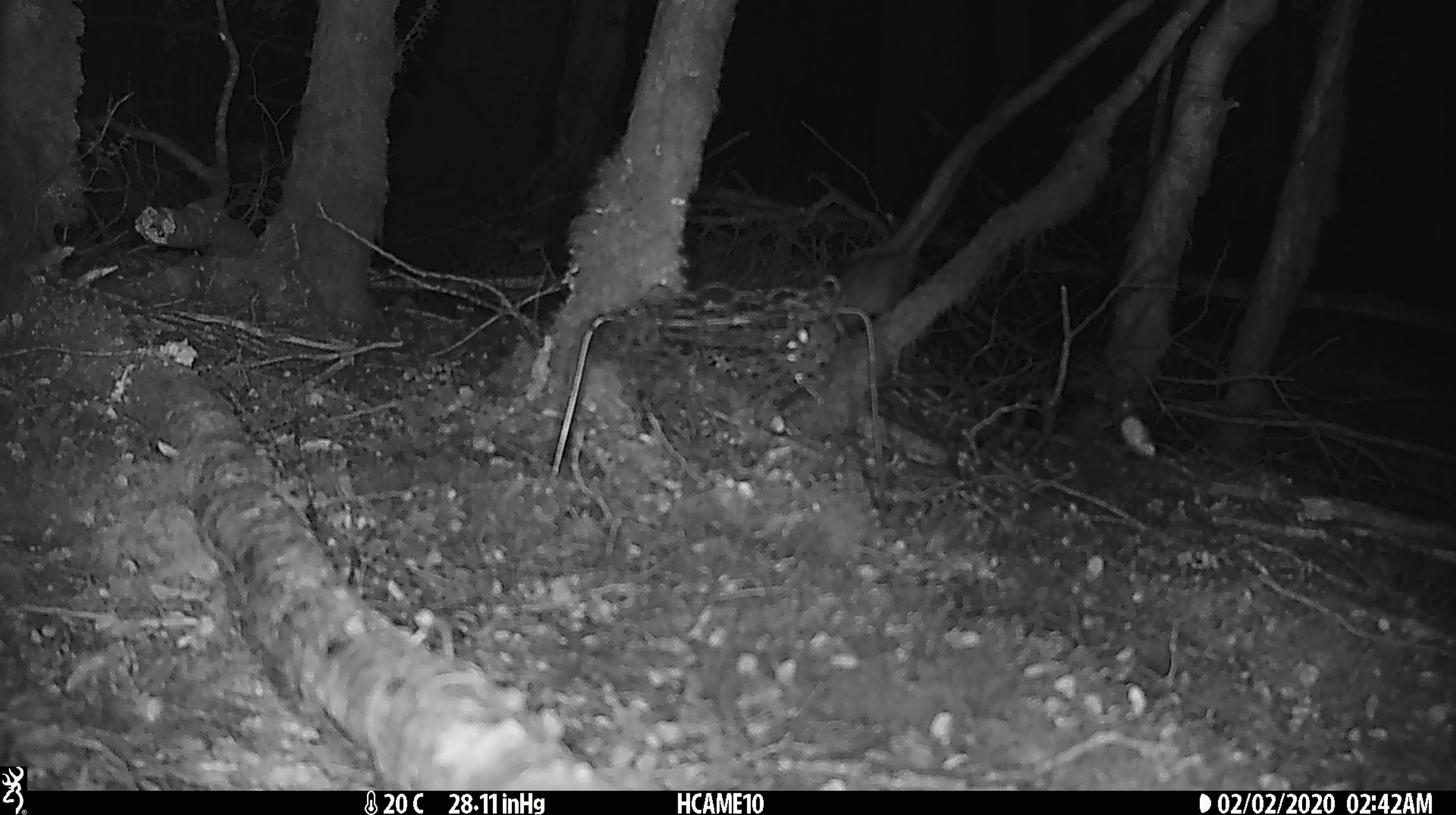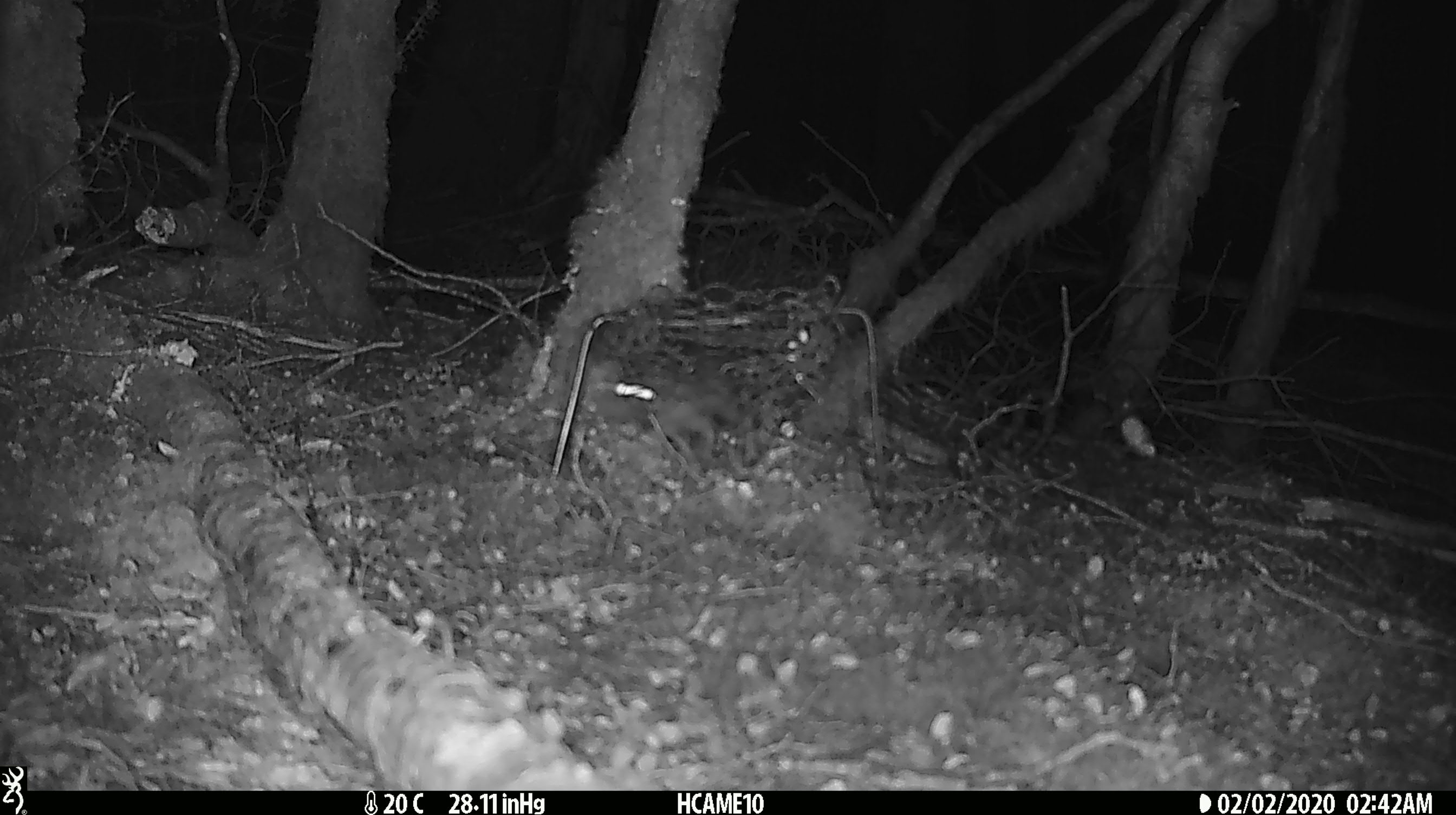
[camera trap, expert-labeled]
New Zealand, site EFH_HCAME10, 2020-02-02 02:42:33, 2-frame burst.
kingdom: Animalia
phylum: Chordata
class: Mammalia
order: Rodentia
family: Muridae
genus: Rattus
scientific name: Rattus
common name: rat